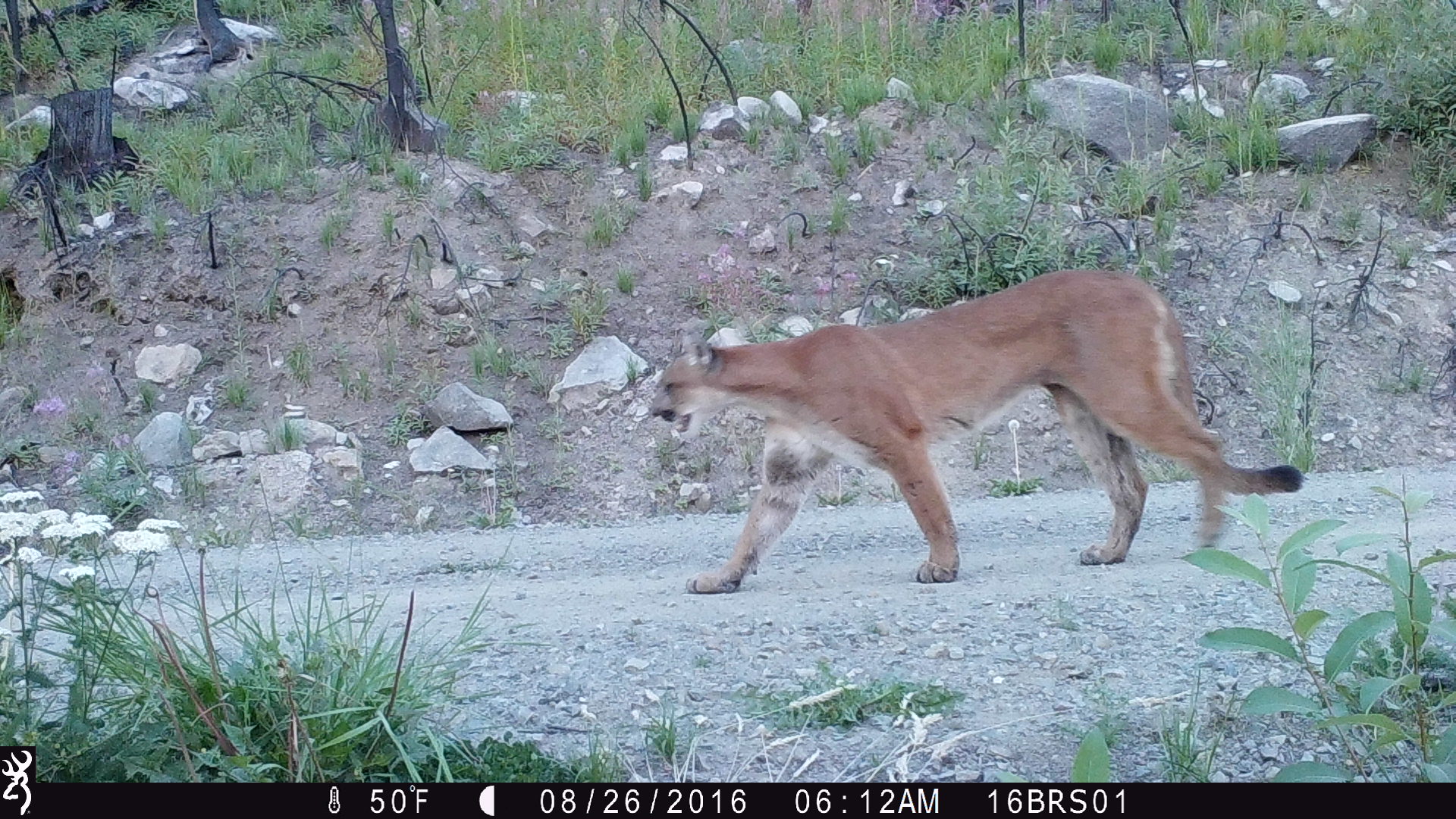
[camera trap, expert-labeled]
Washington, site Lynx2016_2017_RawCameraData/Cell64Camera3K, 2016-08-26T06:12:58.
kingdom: Animalia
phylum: Chordata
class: Mammalia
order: Carnivora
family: Felidae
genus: Puma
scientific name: Puma concolor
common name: mountain lion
Puma concolor (mountain lion). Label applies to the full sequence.